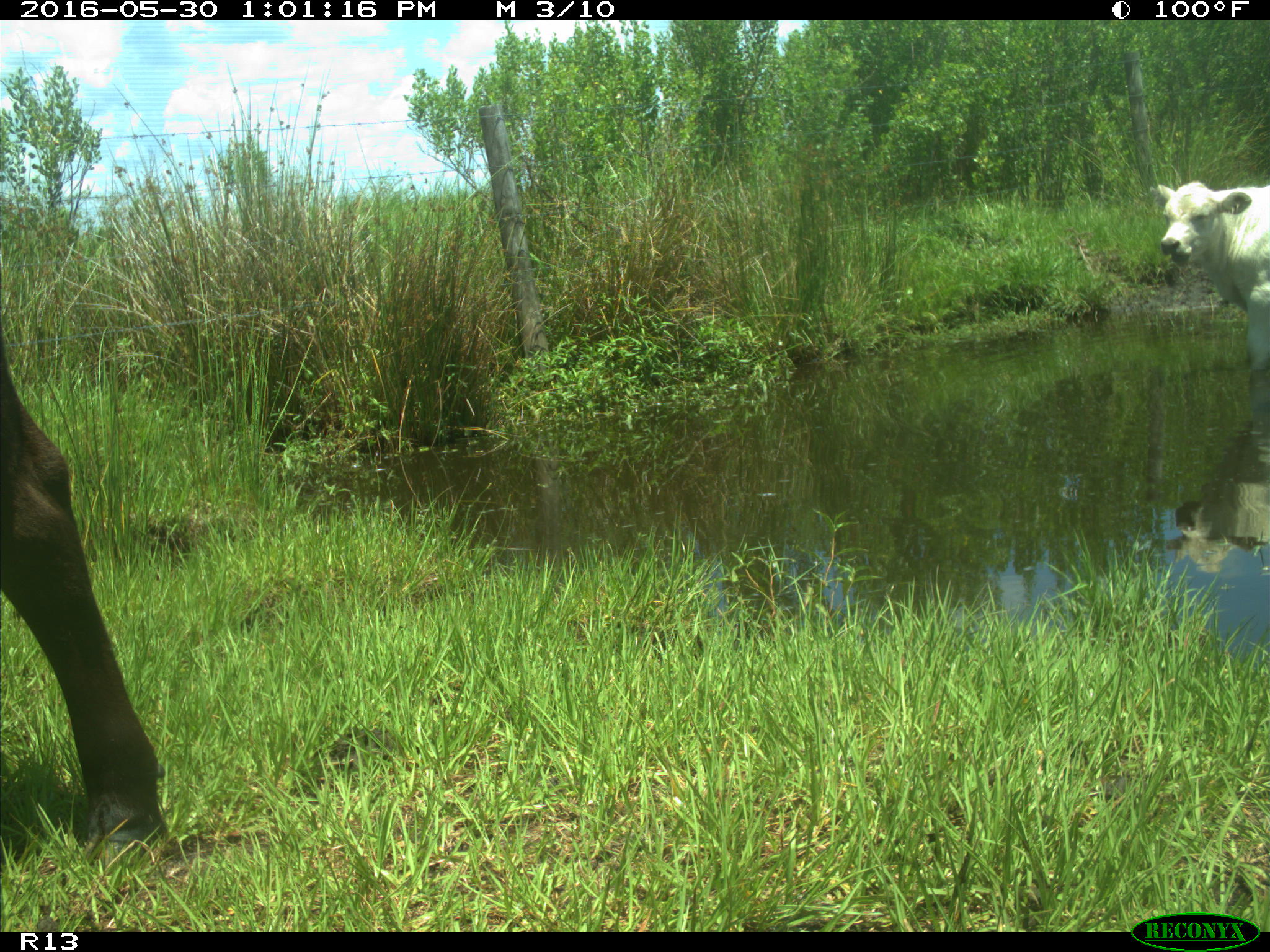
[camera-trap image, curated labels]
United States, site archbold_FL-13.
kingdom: Animalia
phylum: Chordata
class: Mammalia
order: Artiodactyla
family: Bovidae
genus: Bos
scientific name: Bos taurus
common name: domestic cow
Bos taurus (domestic cow).